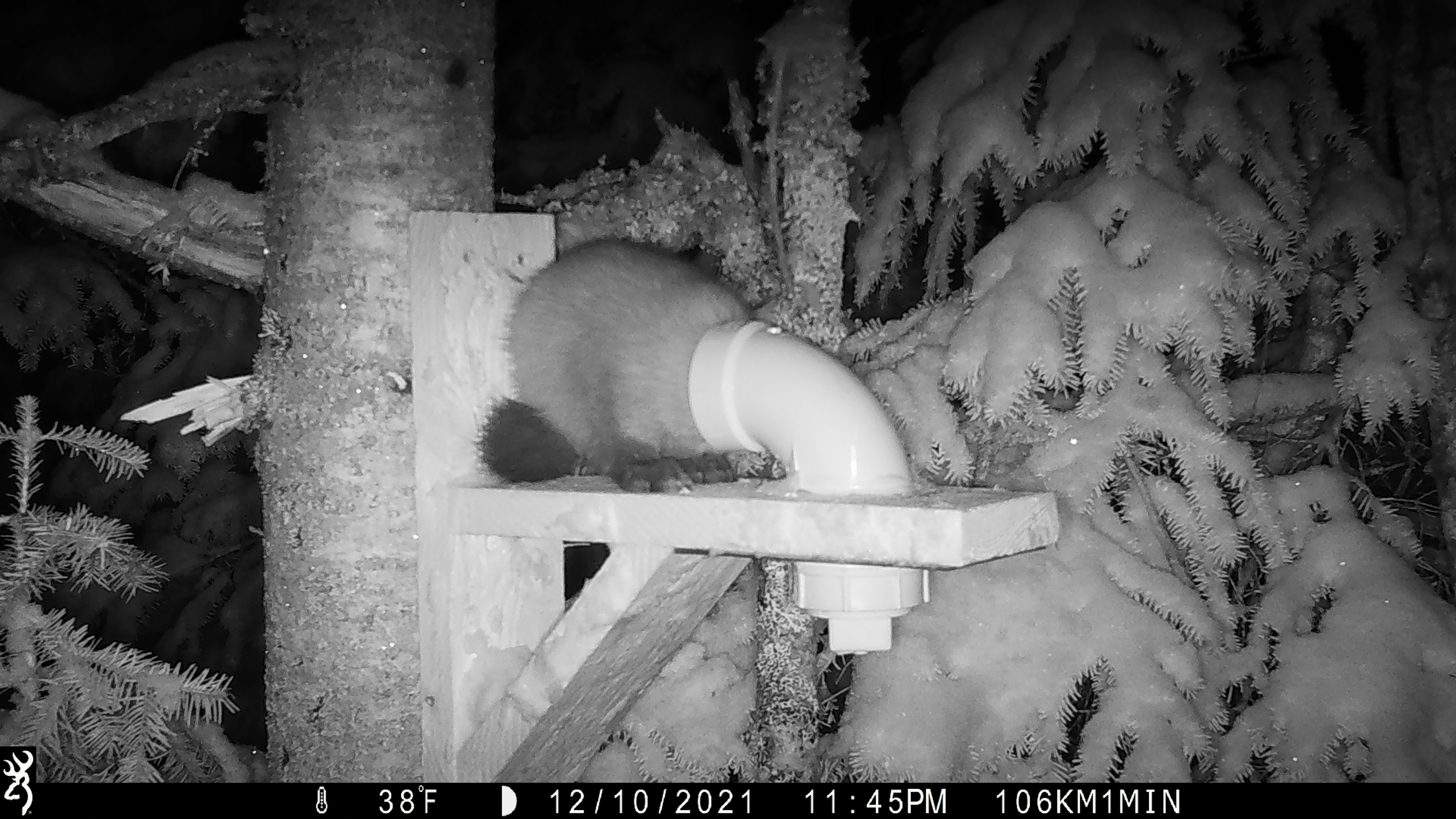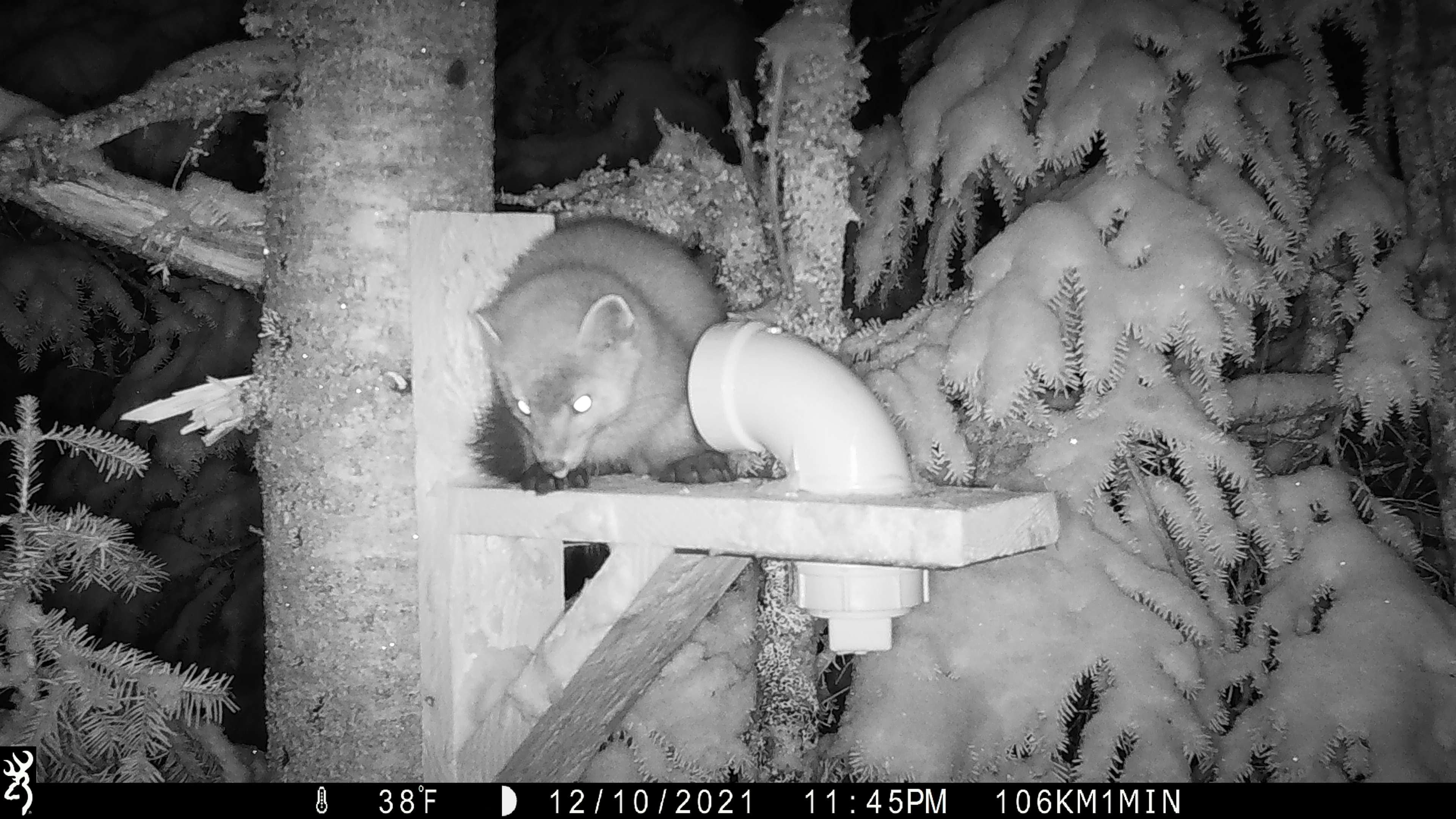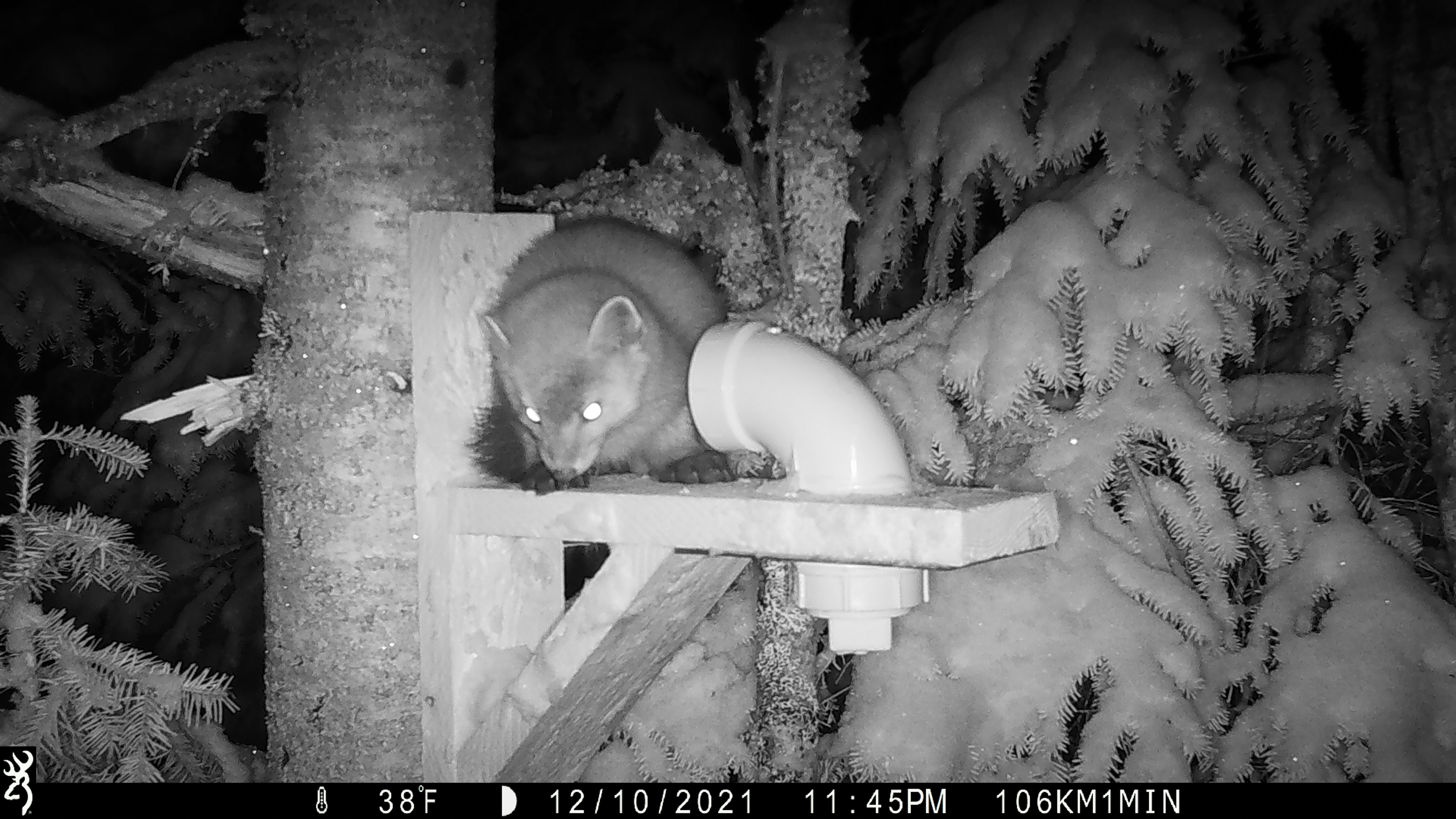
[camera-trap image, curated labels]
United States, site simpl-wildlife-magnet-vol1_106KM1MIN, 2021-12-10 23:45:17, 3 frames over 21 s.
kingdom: Animalia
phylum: Chordata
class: Mammalia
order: Carnivora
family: Mustelidae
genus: Martes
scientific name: Martes americana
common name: american marten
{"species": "american marten (Martes americana)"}